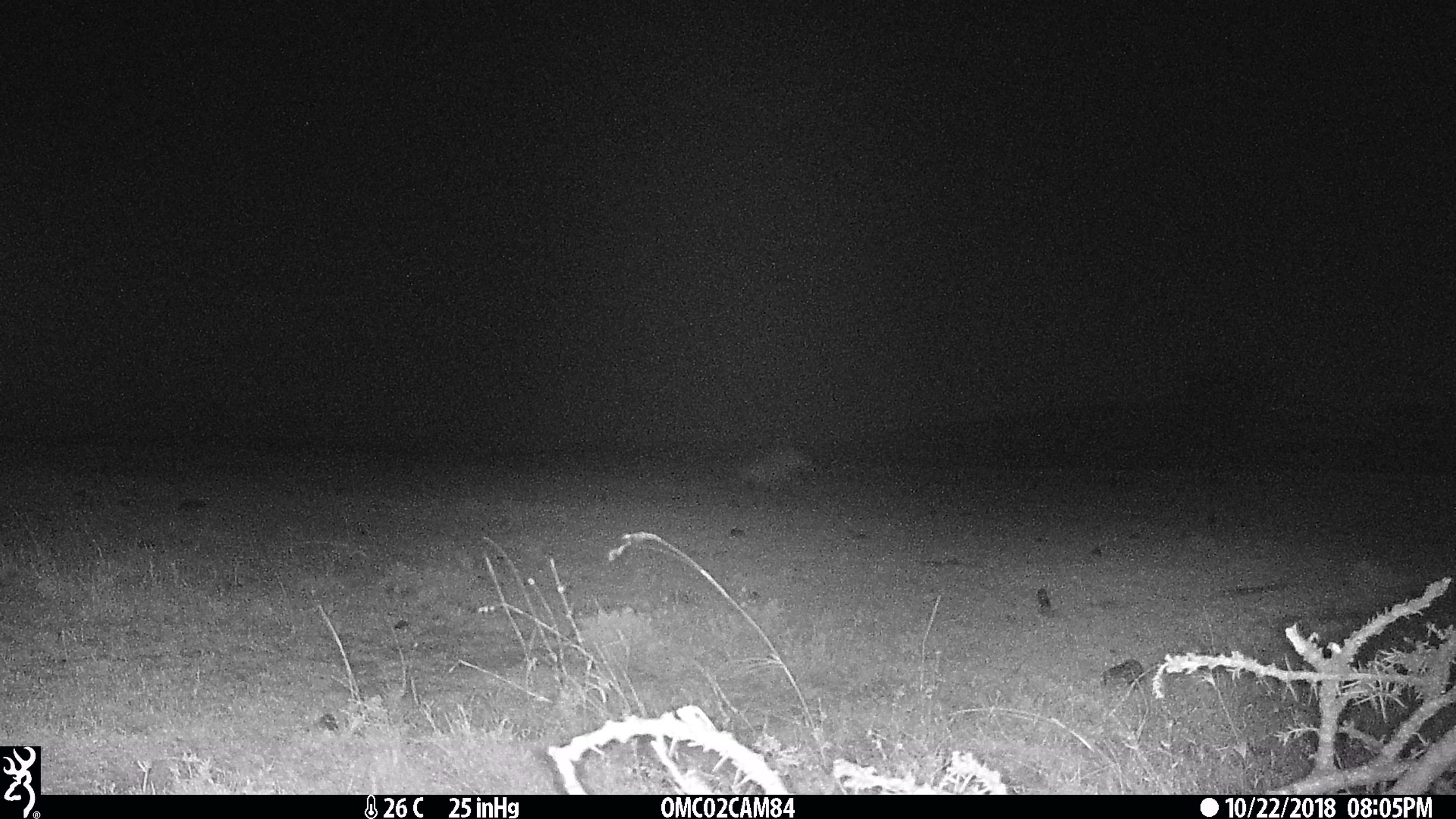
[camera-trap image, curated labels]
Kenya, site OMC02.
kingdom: Animalia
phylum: Chordata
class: Mammalia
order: Carnivora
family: Hyaenidae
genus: Crocuta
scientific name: Crocuta crocuta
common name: spotted hyena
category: hyena spotted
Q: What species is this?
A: Hyena spotted (spotted hyena) (Crocuta crocuta).